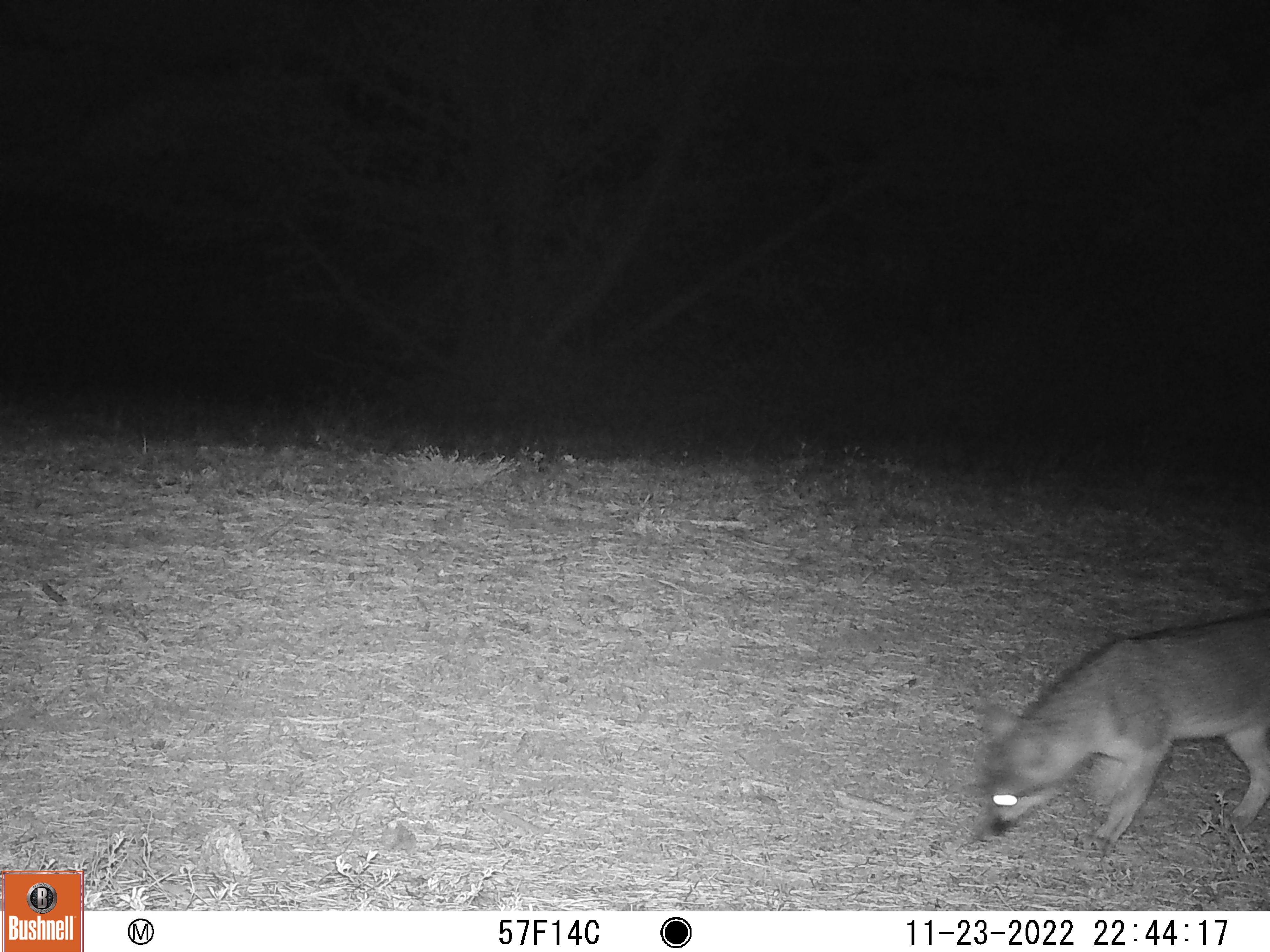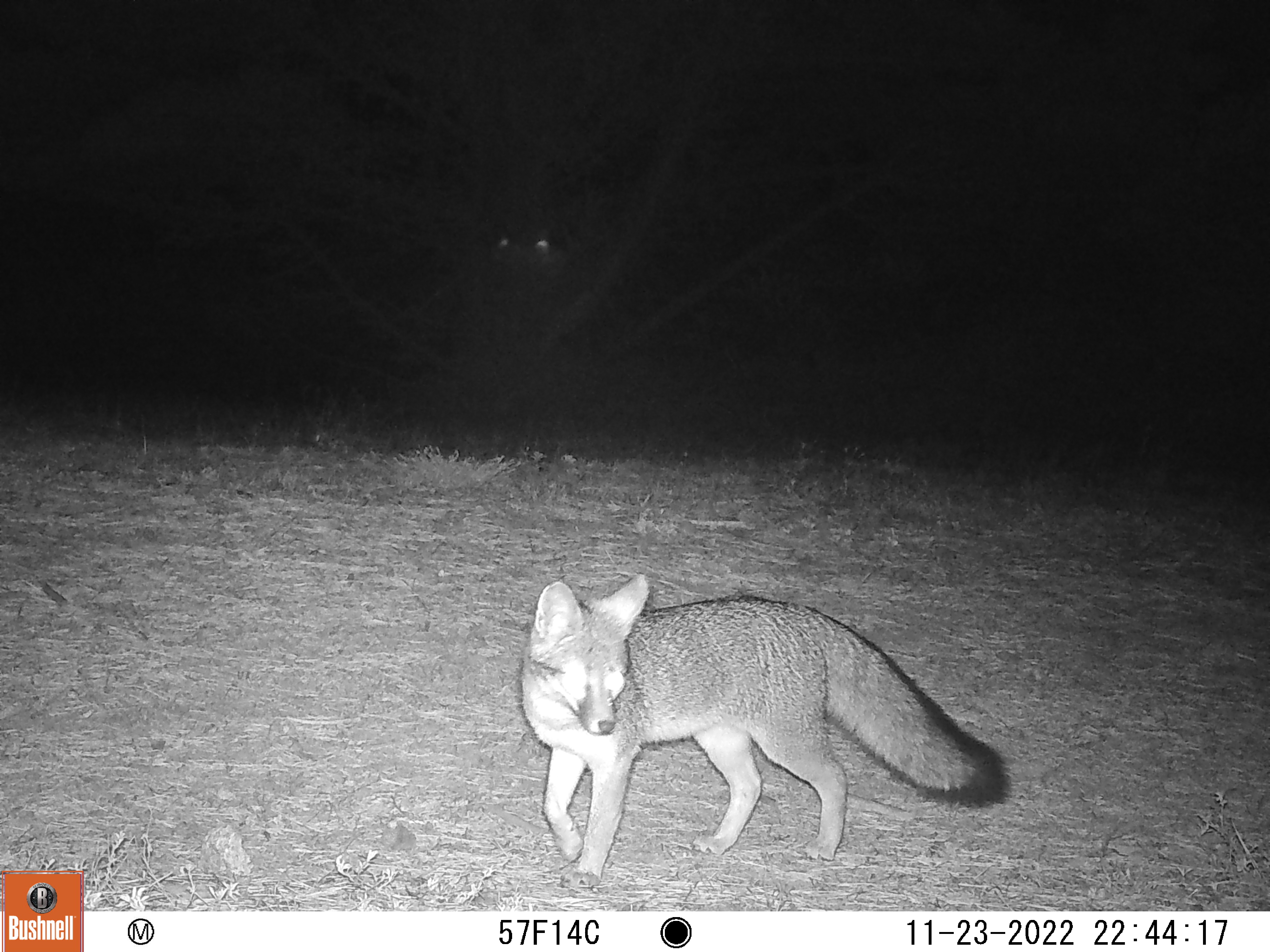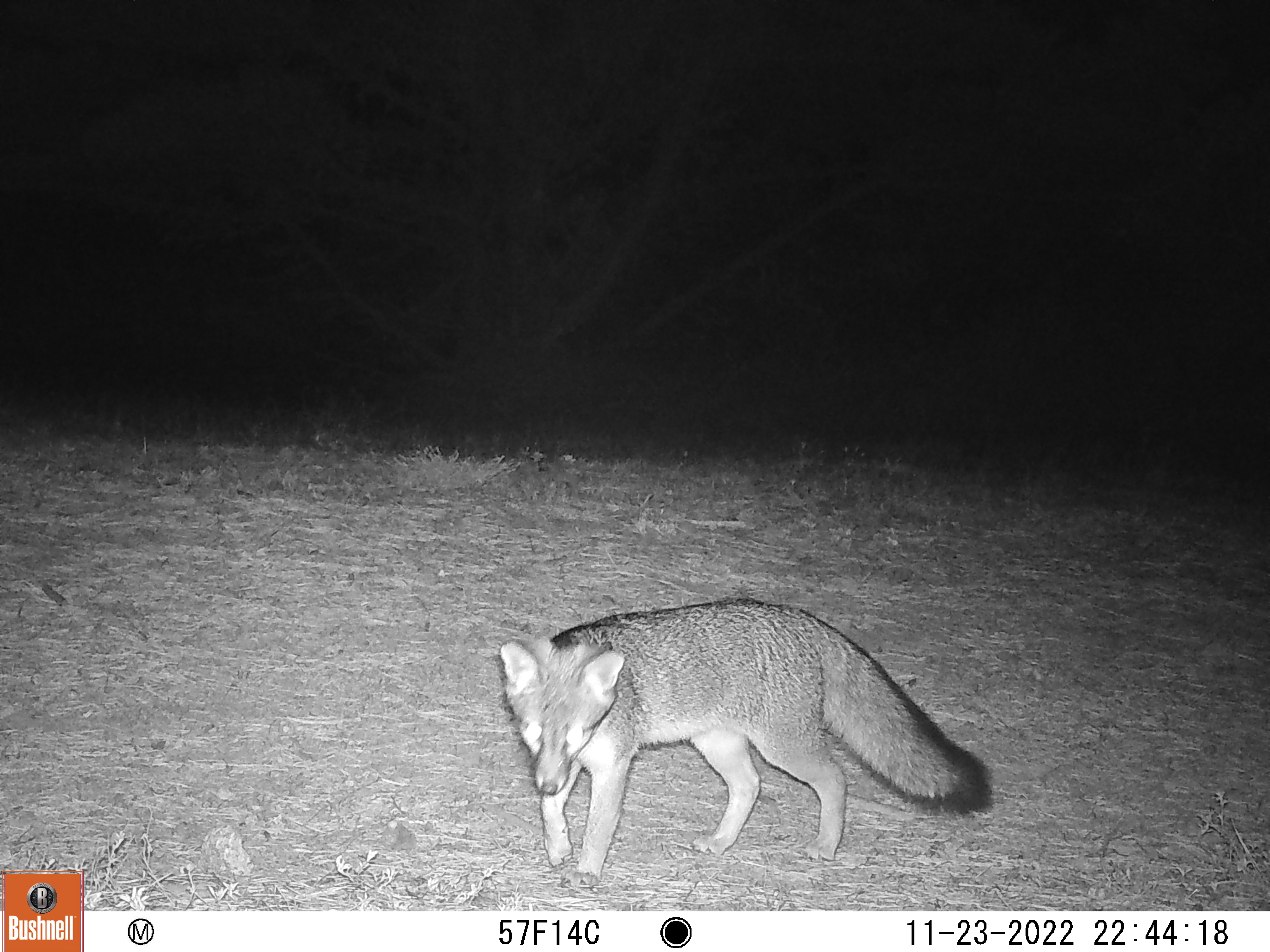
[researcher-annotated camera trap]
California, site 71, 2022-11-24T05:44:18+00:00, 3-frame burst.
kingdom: Animalia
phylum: Chordata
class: Mammalia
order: Carnivora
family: Canidae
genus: Urocyon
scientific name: Urocyon cinereoargenteus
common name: gray fox